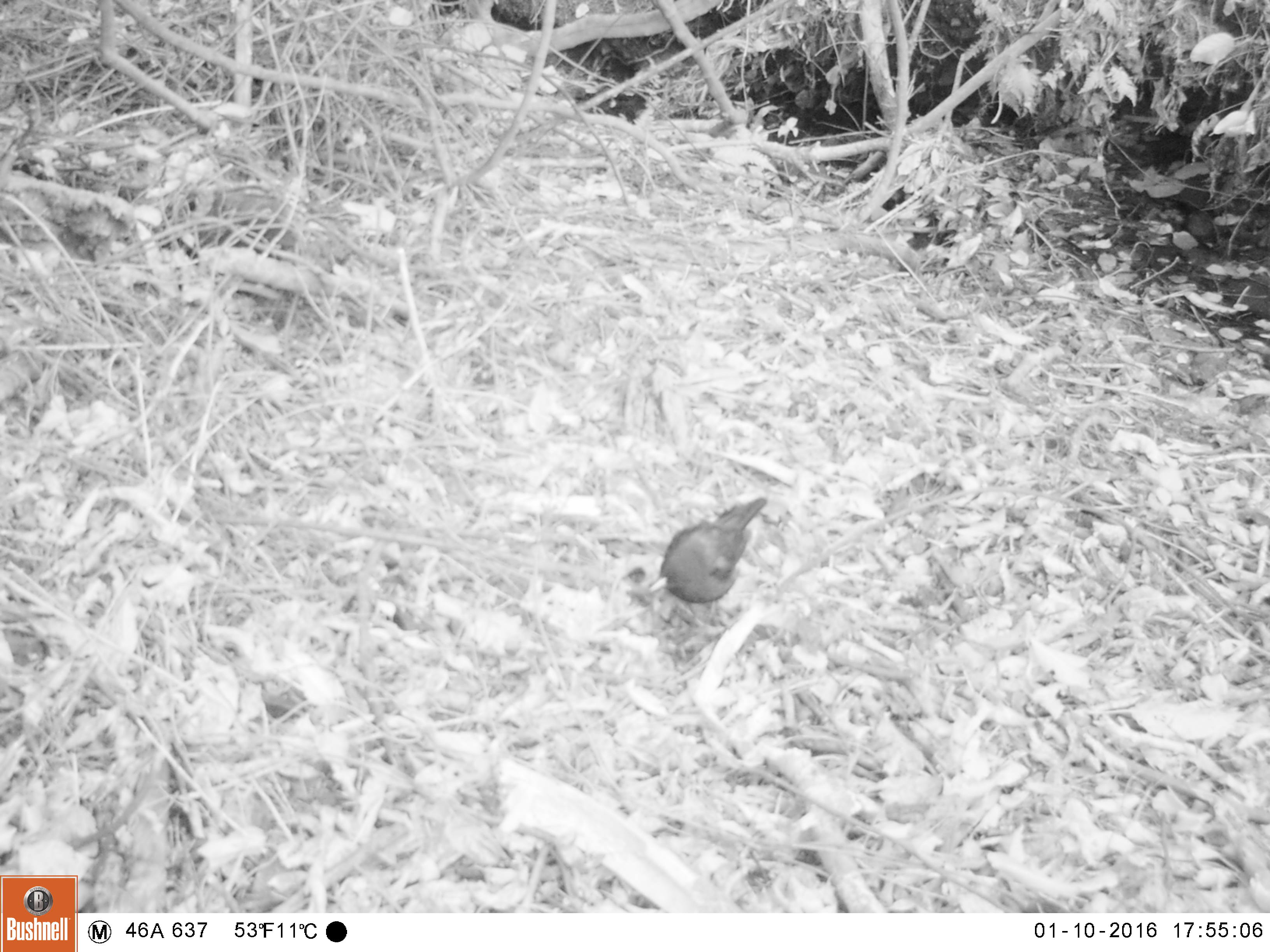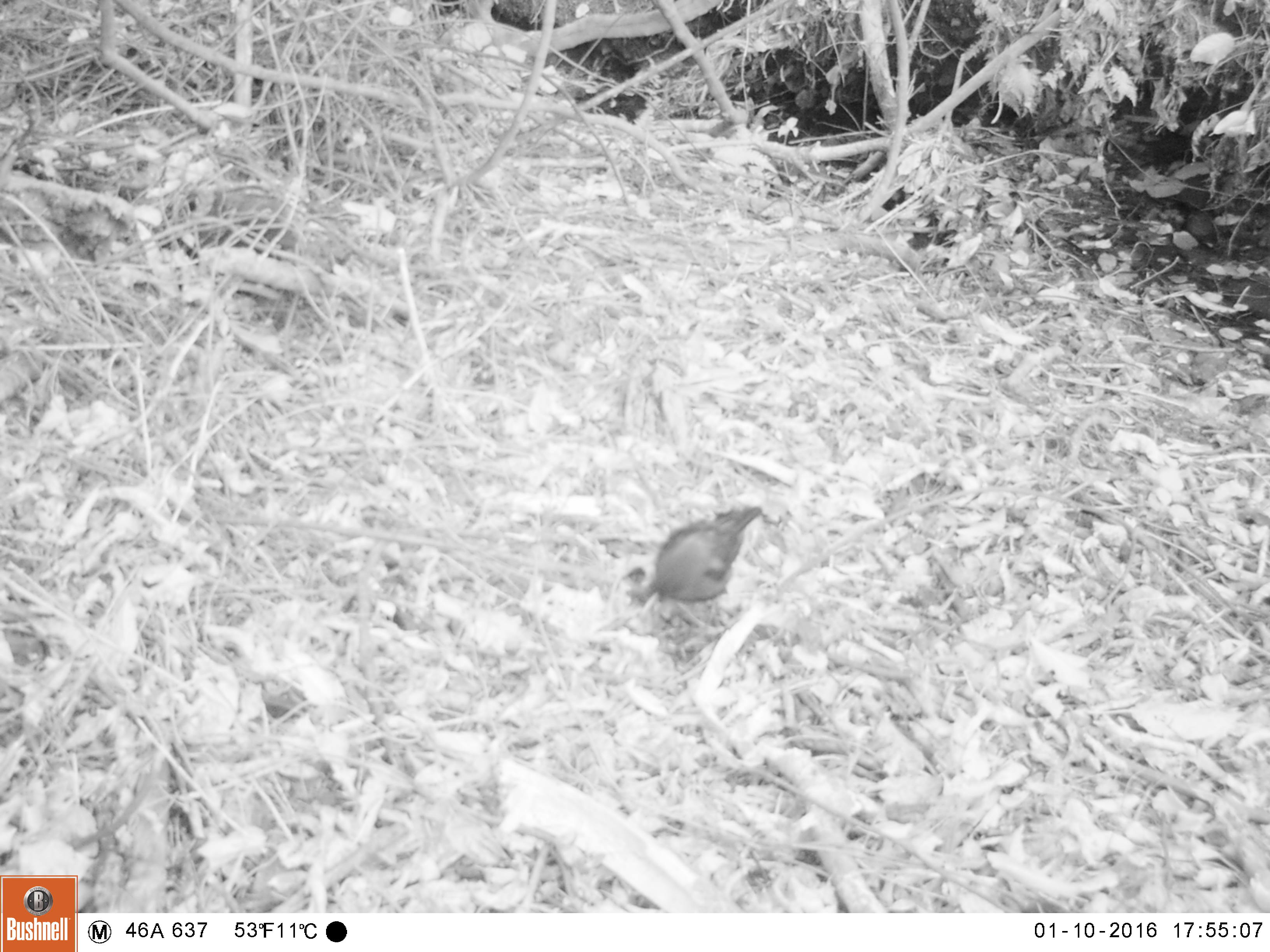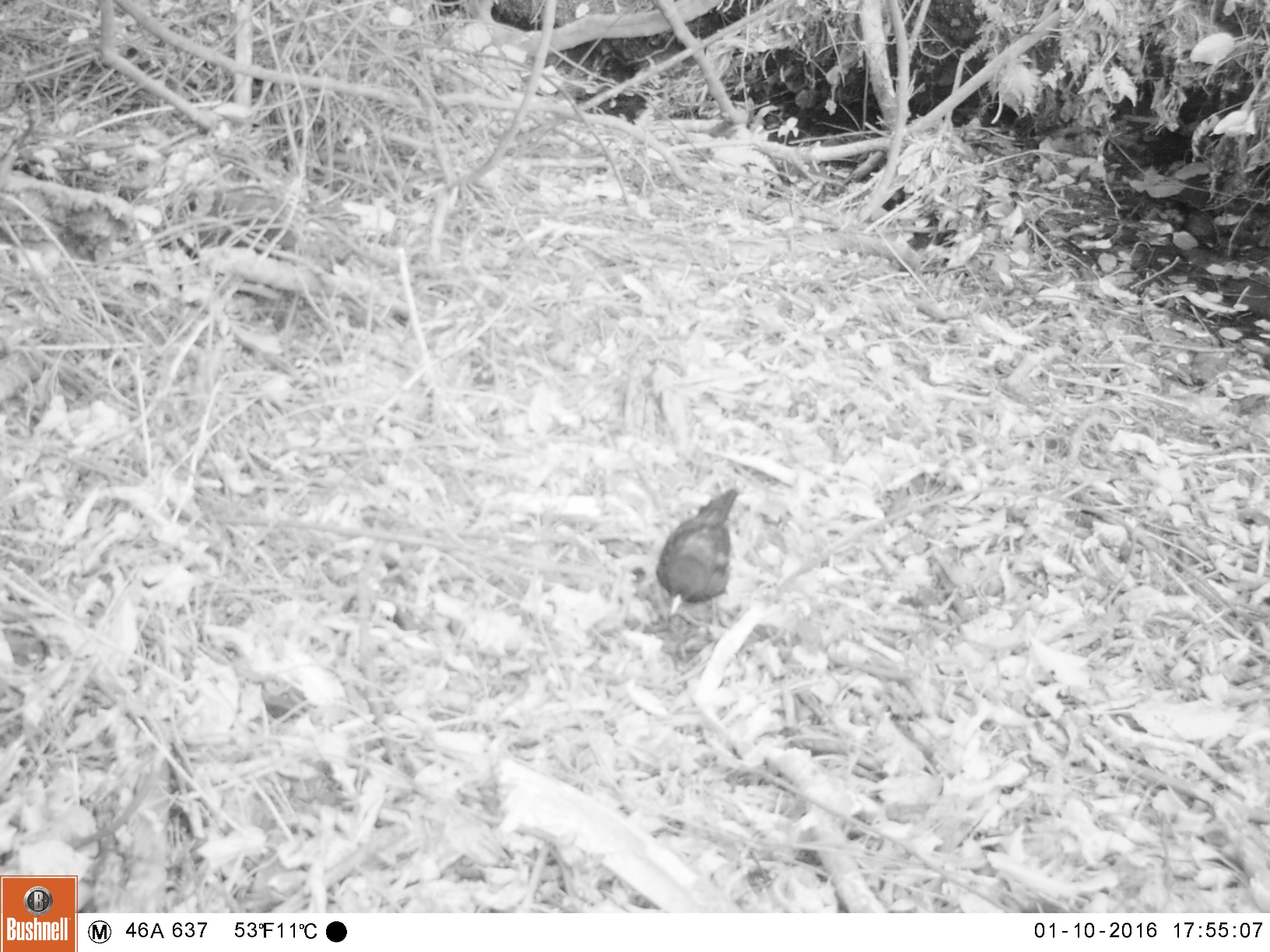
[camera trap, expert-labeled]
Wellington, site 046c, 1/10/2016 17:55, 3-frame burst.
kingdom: Animalia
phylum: Chordata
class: Aves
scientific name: Aves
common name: bird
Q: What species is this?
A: Bird (Aves).